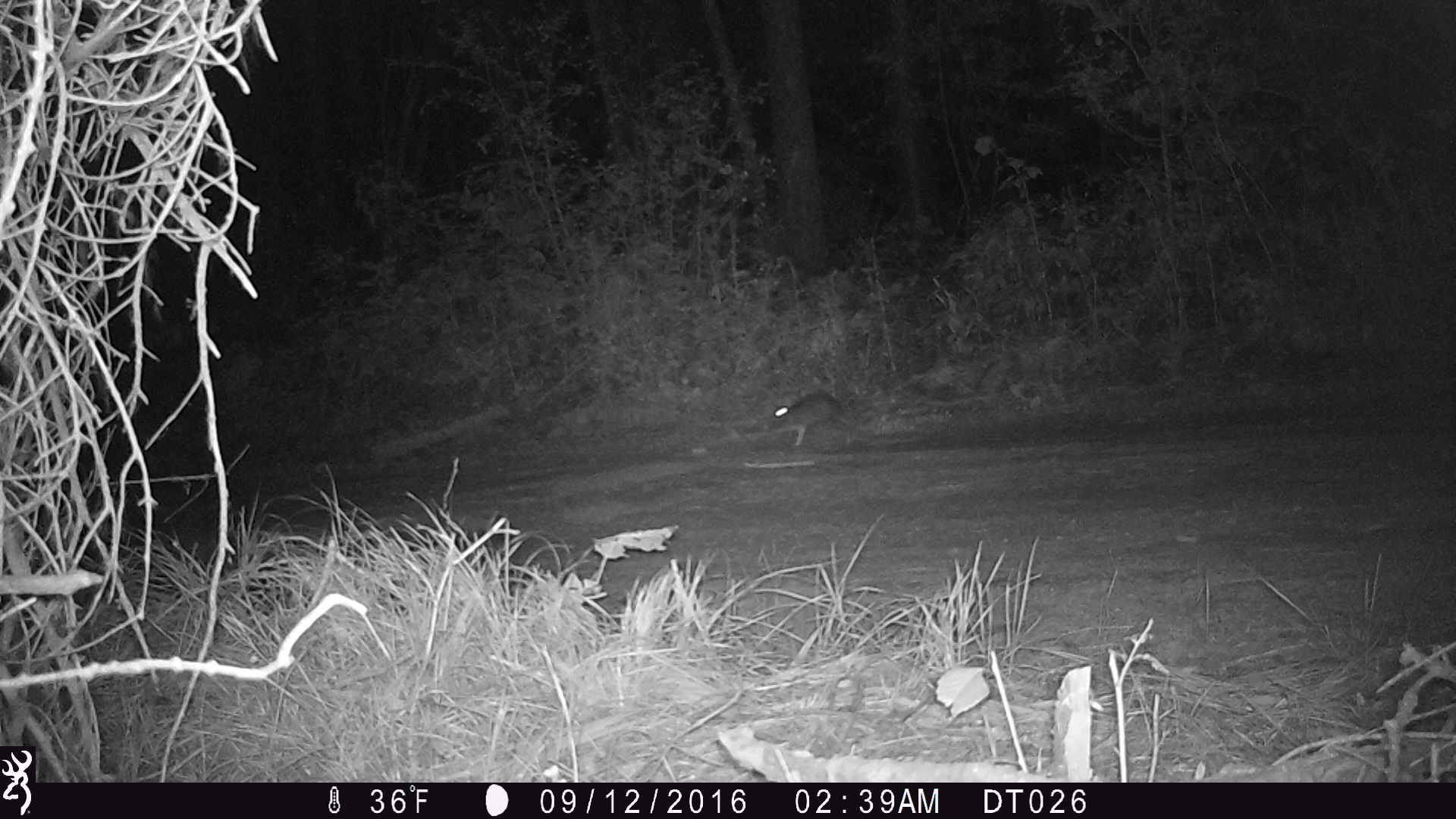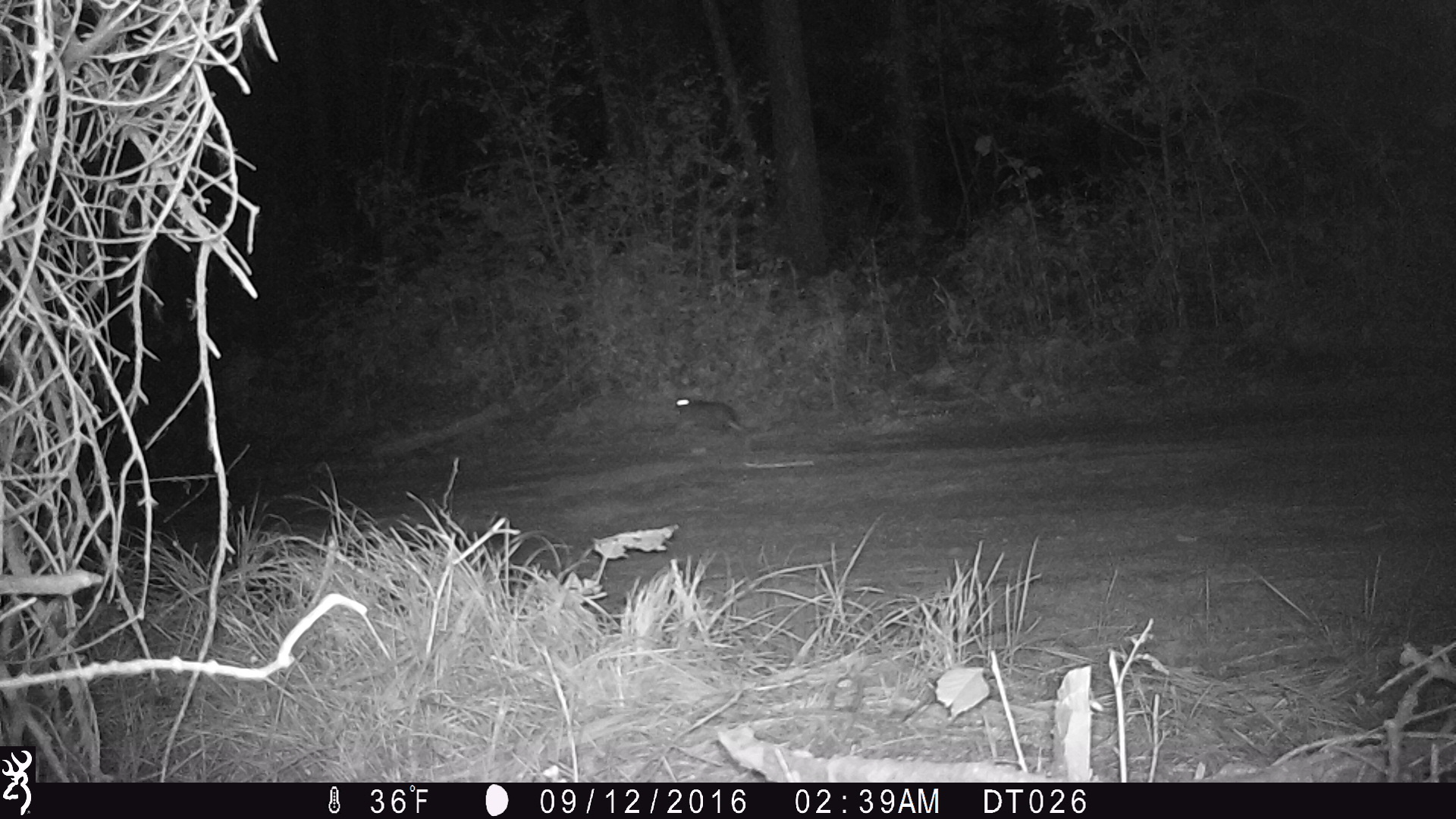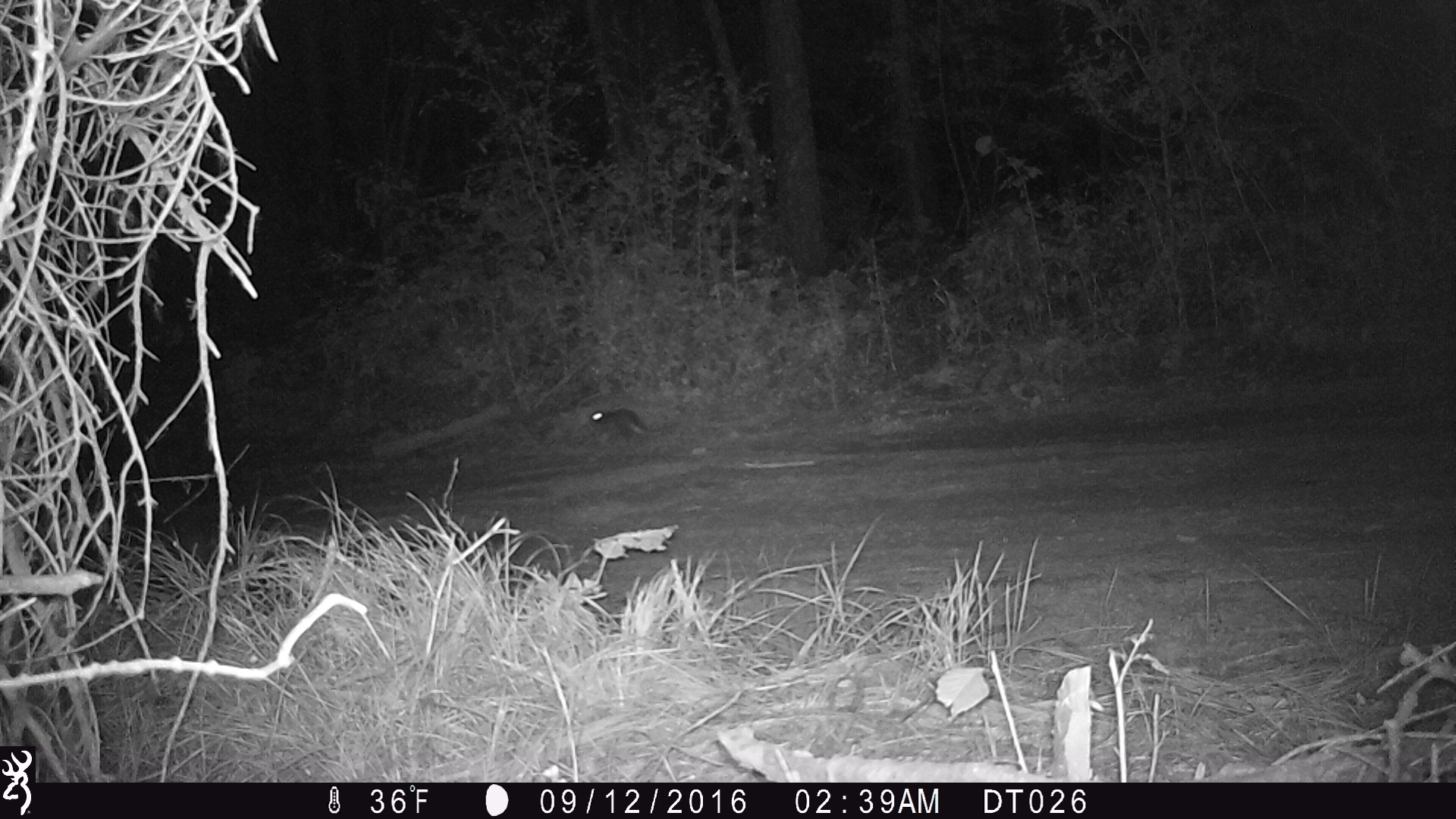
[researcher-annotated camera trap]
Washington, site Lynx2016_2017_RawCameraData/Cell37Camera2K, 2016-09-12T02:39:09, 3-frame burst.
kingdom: Animalia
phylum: Chordata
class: Mammalia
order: Lagomorpha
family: Leporidae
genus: Lepus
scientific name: Lepus americanus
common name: snowshoe hare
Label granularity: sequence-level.